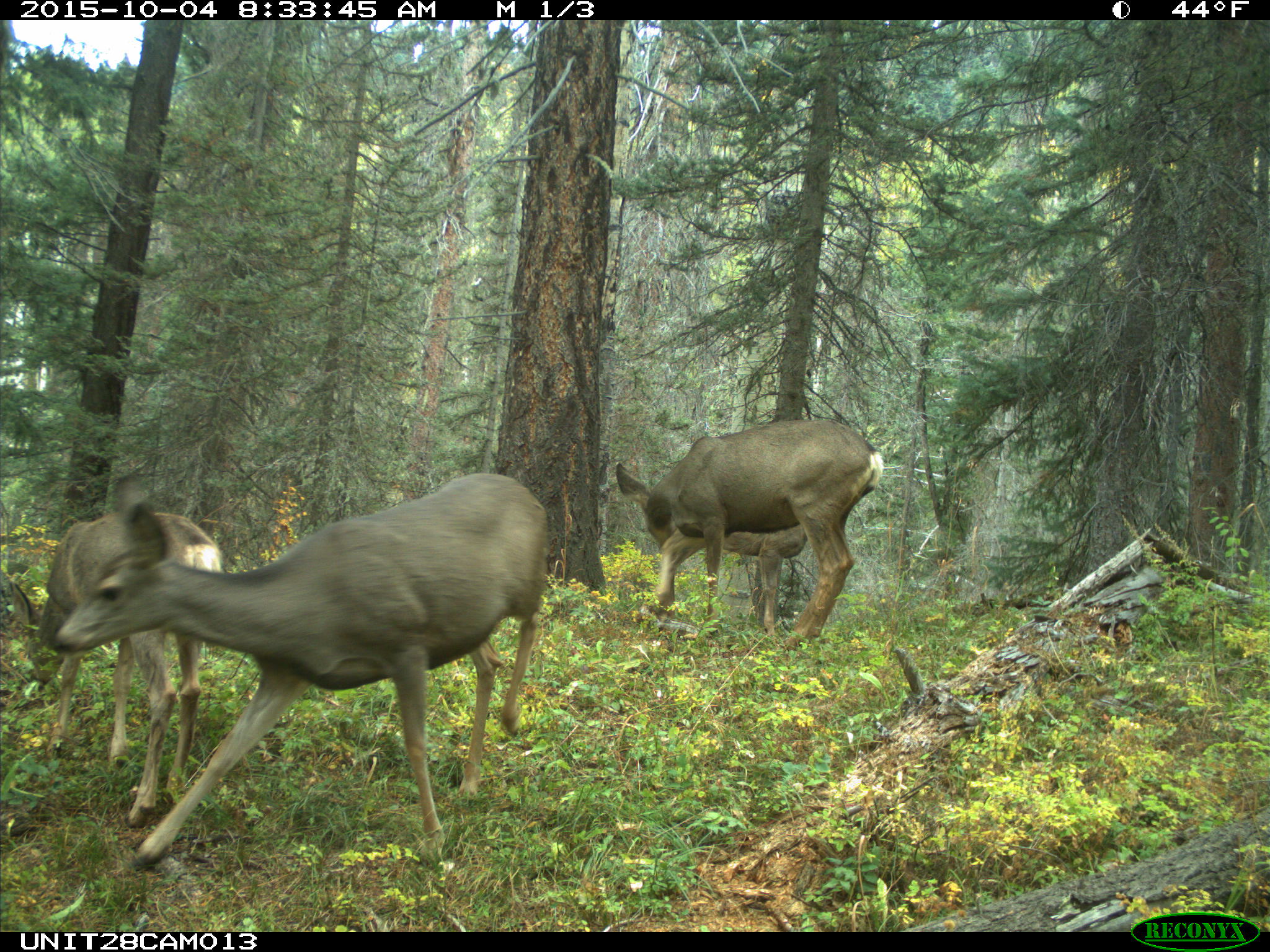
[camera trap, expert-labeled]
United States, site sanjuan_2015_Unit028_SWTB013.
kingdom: Animalia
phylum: Chordata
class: Mammalia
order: Artiodactyla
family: Cervidae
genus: Odocoileus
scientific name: Odocoileus hemionus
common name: mule deer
Odocoileus hemionus (mule deer).